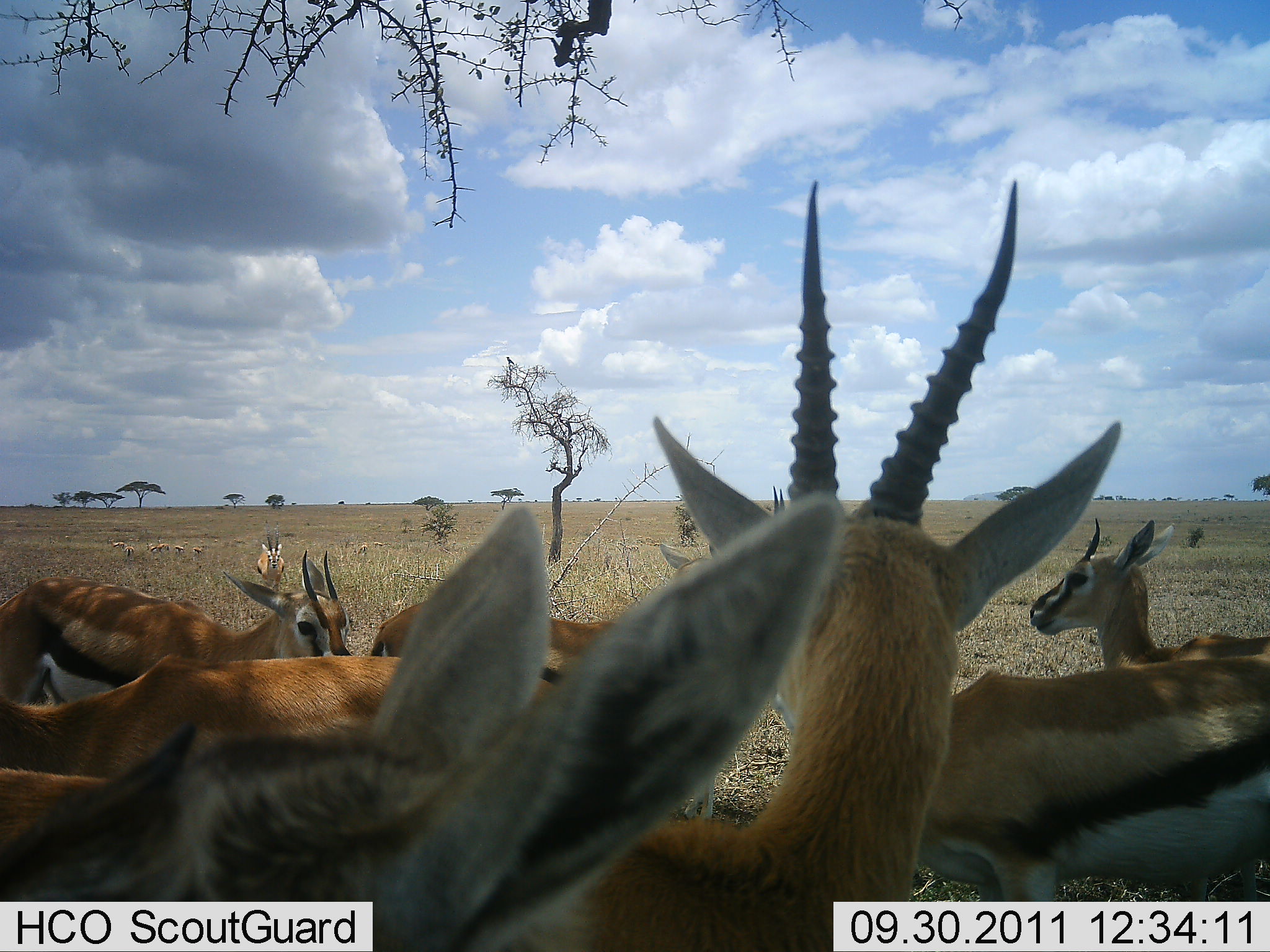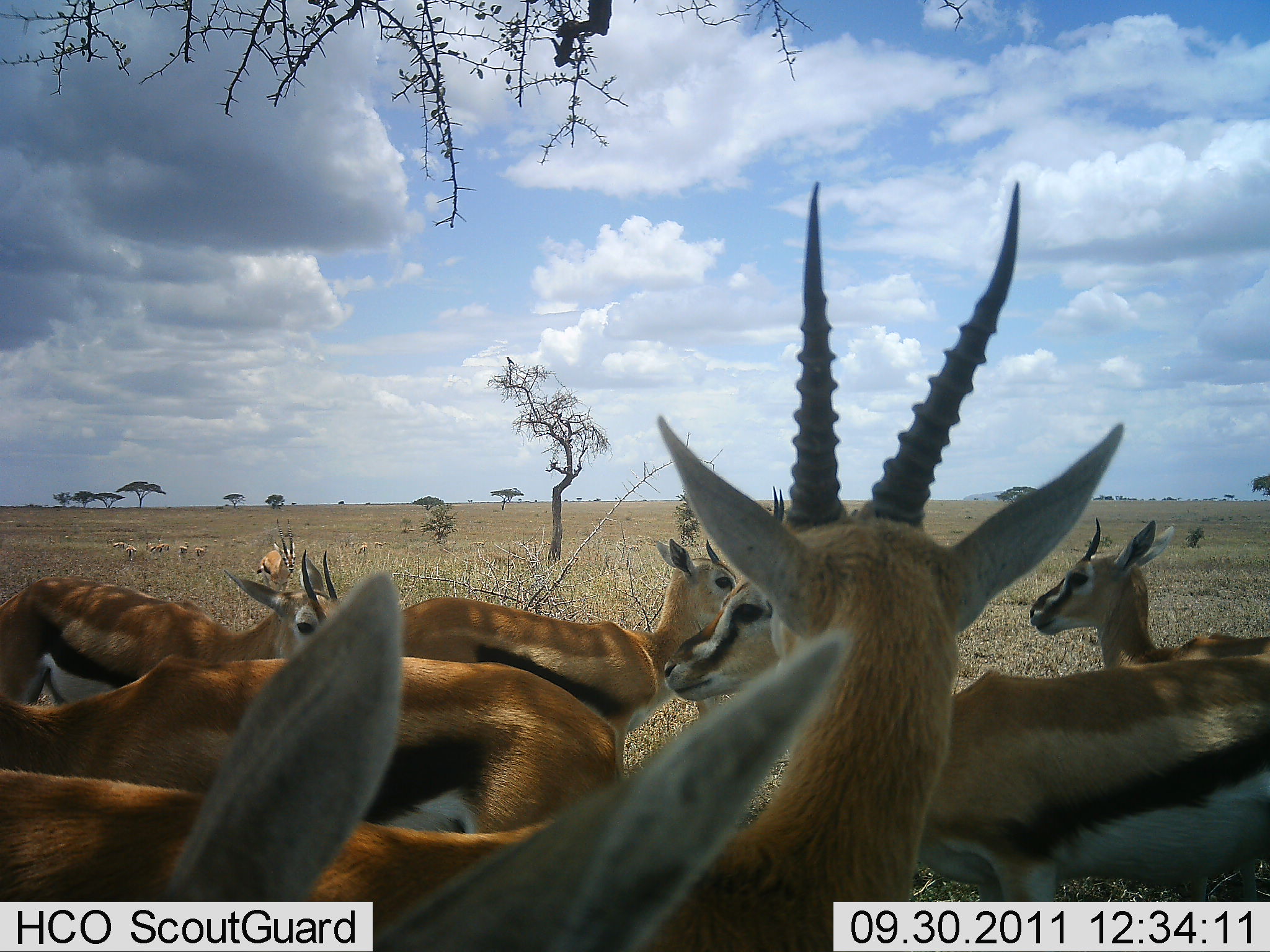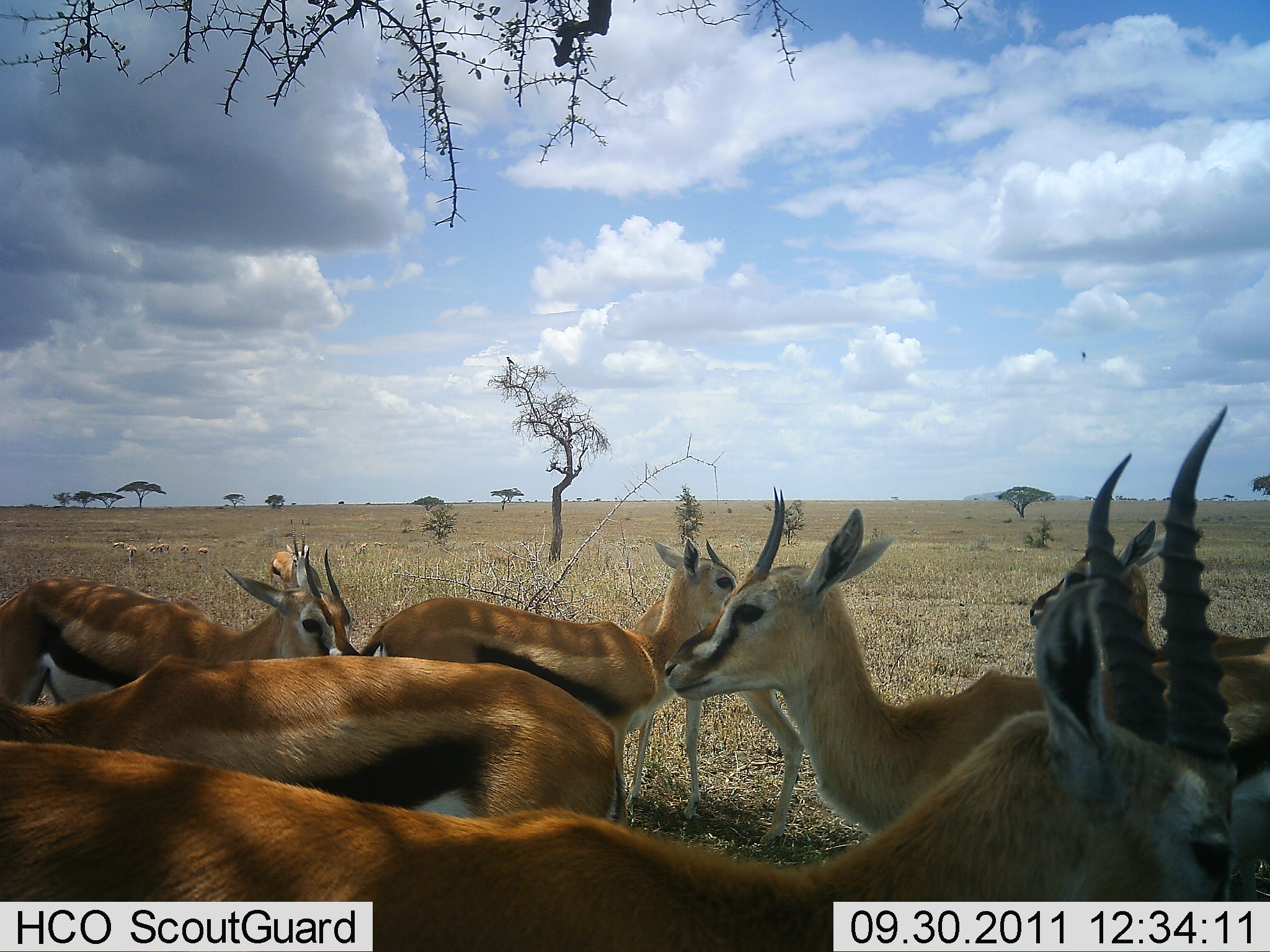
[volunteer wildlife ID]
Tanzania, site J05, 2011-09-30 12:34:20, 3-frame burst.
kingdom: Animalia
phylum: Chordata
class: Mammalia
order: Artiodactyla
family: Bovidae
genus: Eudorcas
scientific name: Eudorcas thomsonii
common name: thomson's gazelle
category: gazellethomsons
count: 11-50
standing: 85%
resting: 23%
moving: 31%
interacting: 0%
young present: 0%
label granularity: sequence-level